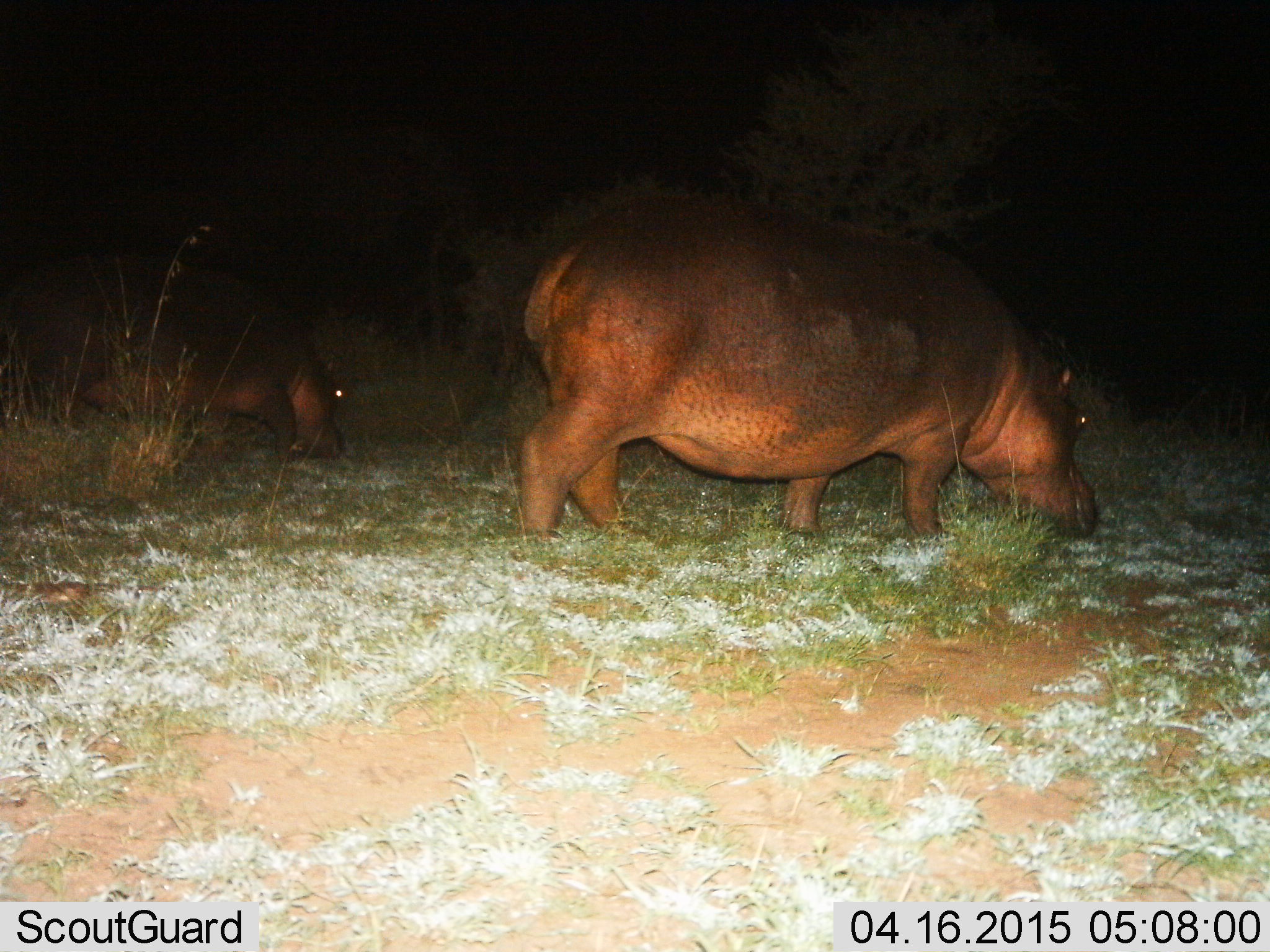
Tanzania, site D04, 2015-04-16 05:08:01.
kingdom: Animalia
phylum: Chordata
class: Mammalia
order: Artiodactyla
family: Hippopotamidae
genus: Hippopotamus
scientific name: Hippopotamus amphibius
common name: hippopotamus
Hippopotamus (Hippopotamus amphibius), count 2. Behavior (volunteer vote fractions): standing 10%, resting 0%, moving 10%, interacting 0%. Young present (vote fraction): 10%. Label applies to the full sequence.